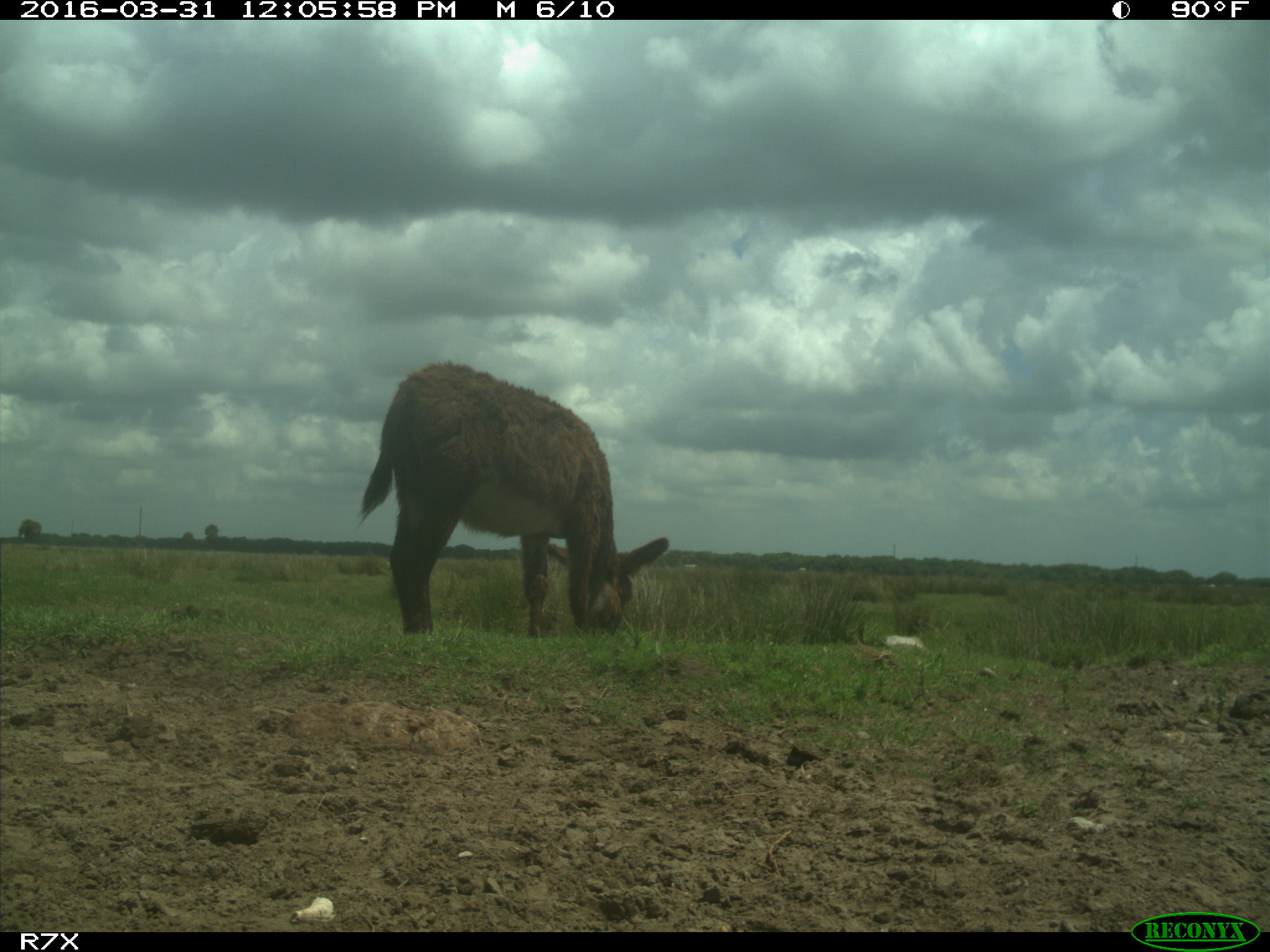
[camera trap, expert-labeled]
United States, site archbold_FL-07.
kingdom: Animalia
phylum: Chordata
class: Mammalia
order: Artiodactyla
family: Bovidae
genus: Bos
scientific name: Bos taurus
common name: domestic cow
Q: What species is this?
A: Bos taurus (domestic cow).